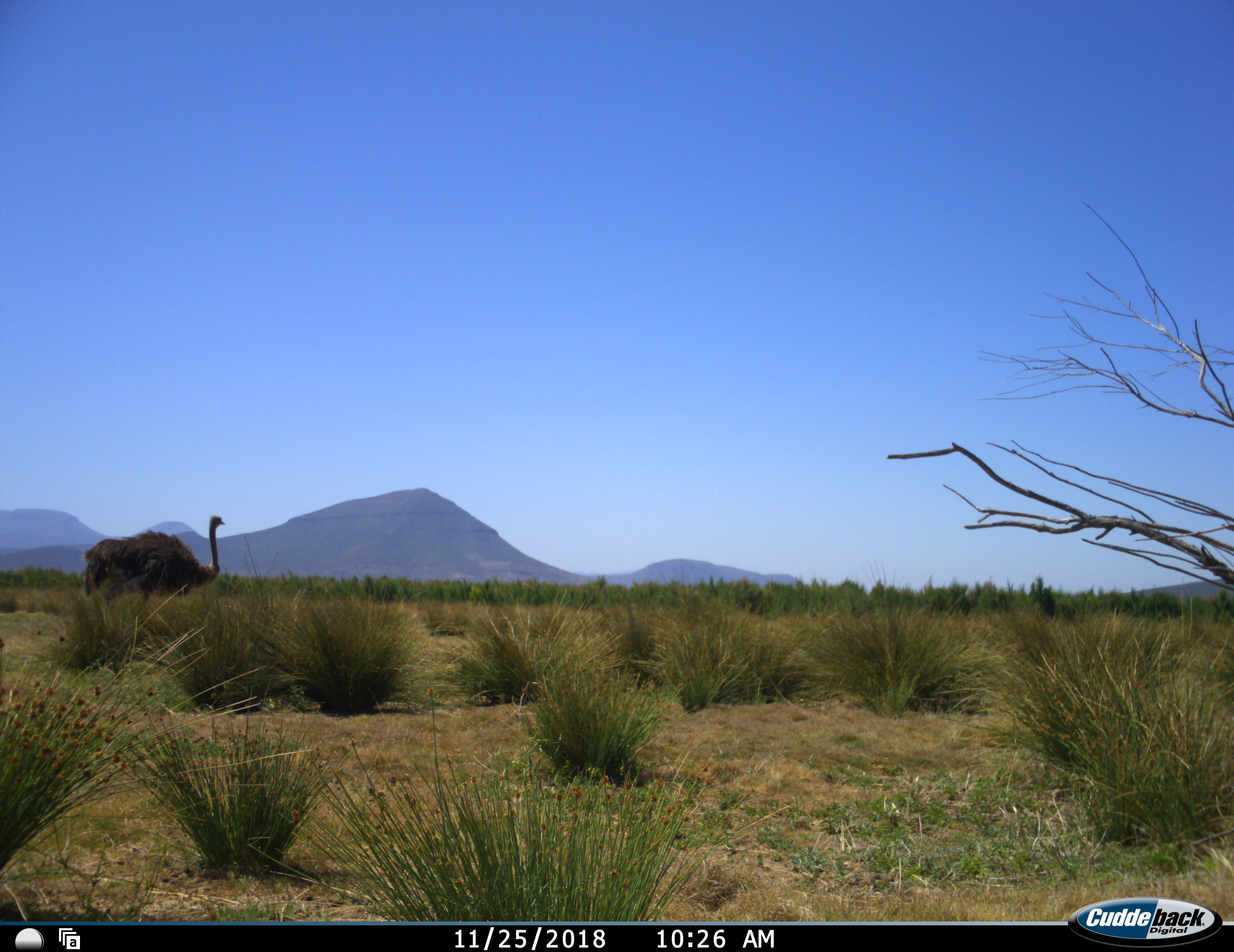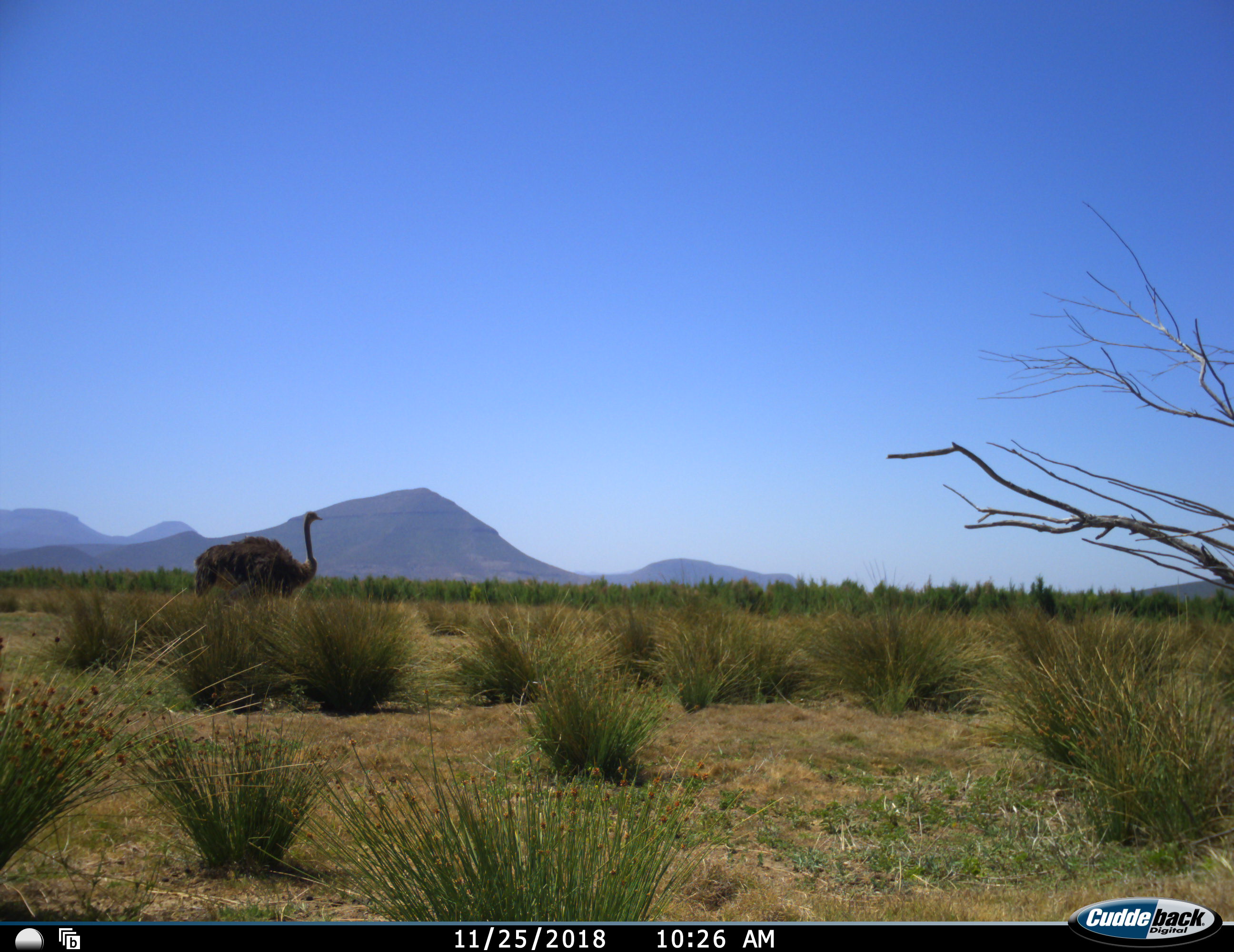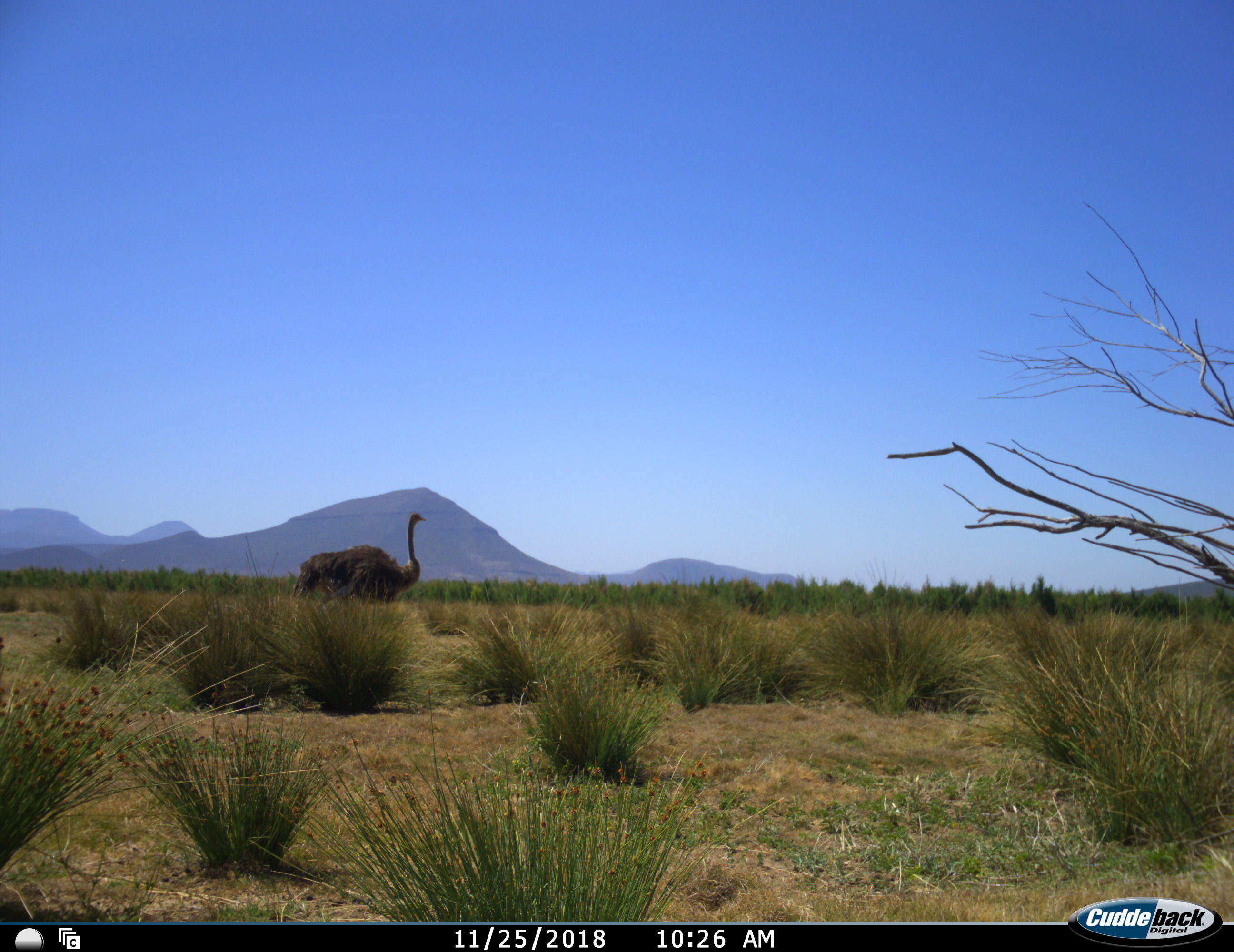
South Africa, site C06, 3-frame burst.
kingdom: Animalia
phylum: Chordata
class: Aves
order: Struthioniformes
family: Struthionidae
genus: Struthio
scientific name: Struthio camelus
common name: ostrich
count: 1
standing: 0%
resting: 0%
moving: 100%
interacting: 0%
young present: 0%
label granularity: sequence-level